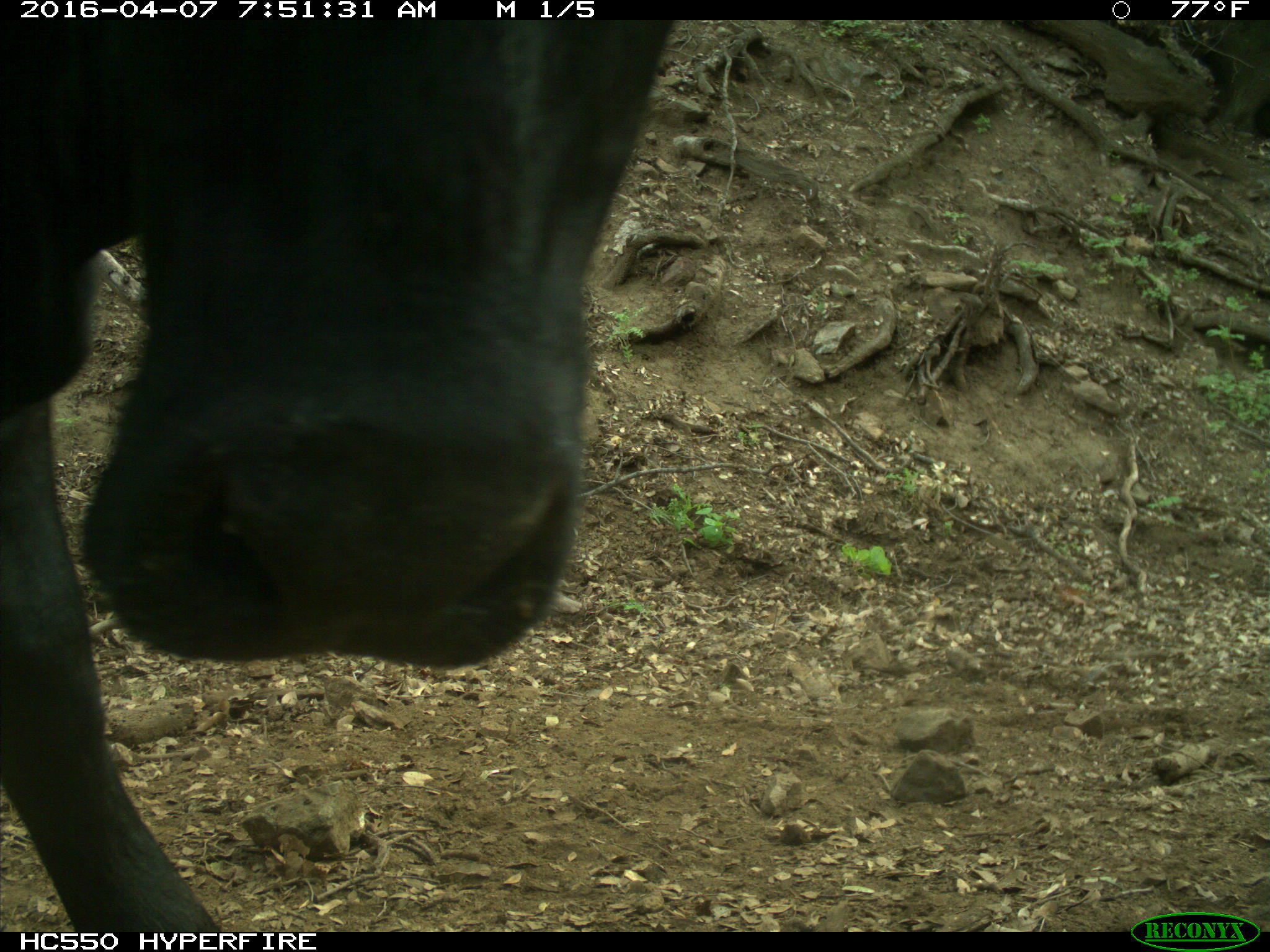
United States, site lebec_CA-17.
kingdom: Animalia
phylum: Chordata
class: Mammalia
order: Artiodactyla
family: Bovidae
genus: Bos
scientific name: Bos taurus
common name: domestic cow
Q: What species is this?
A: Bos taurus (domestic cow).